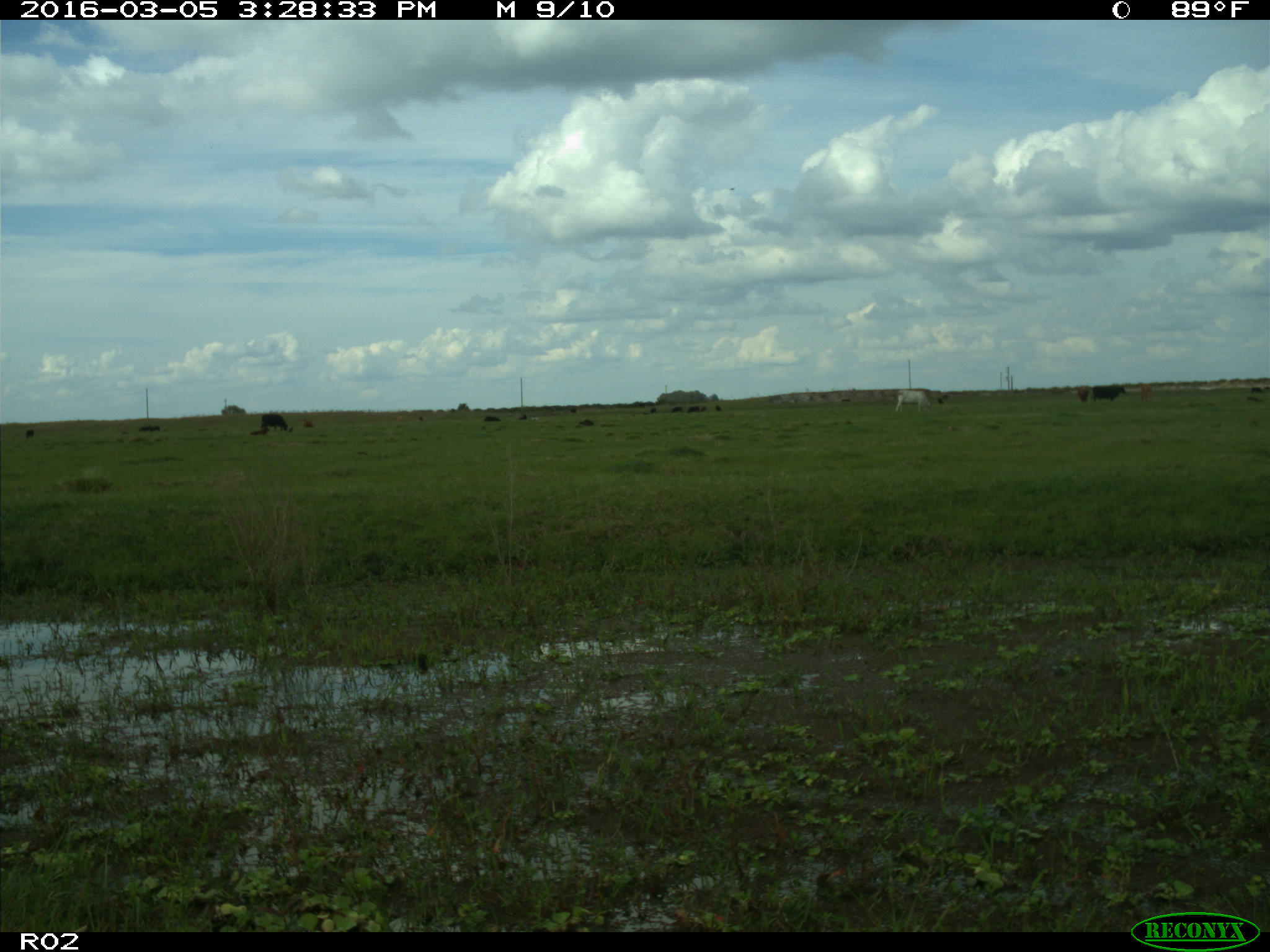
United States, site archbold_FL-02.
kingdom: Animalia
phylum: Chordata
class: Mammalia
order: Artiodactyla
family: Bovidae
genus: Bos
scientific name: Bos taurus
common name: domestic cow